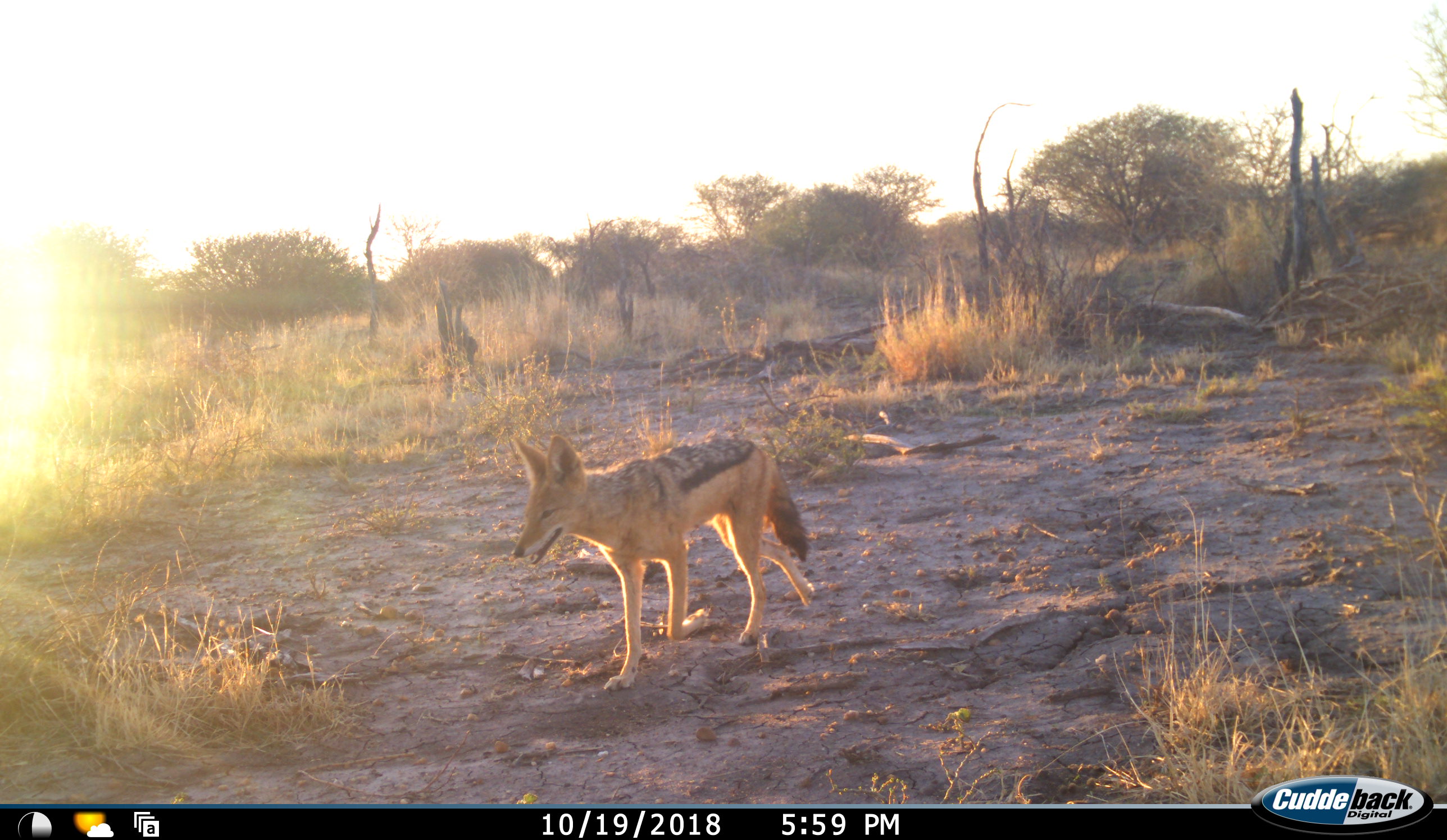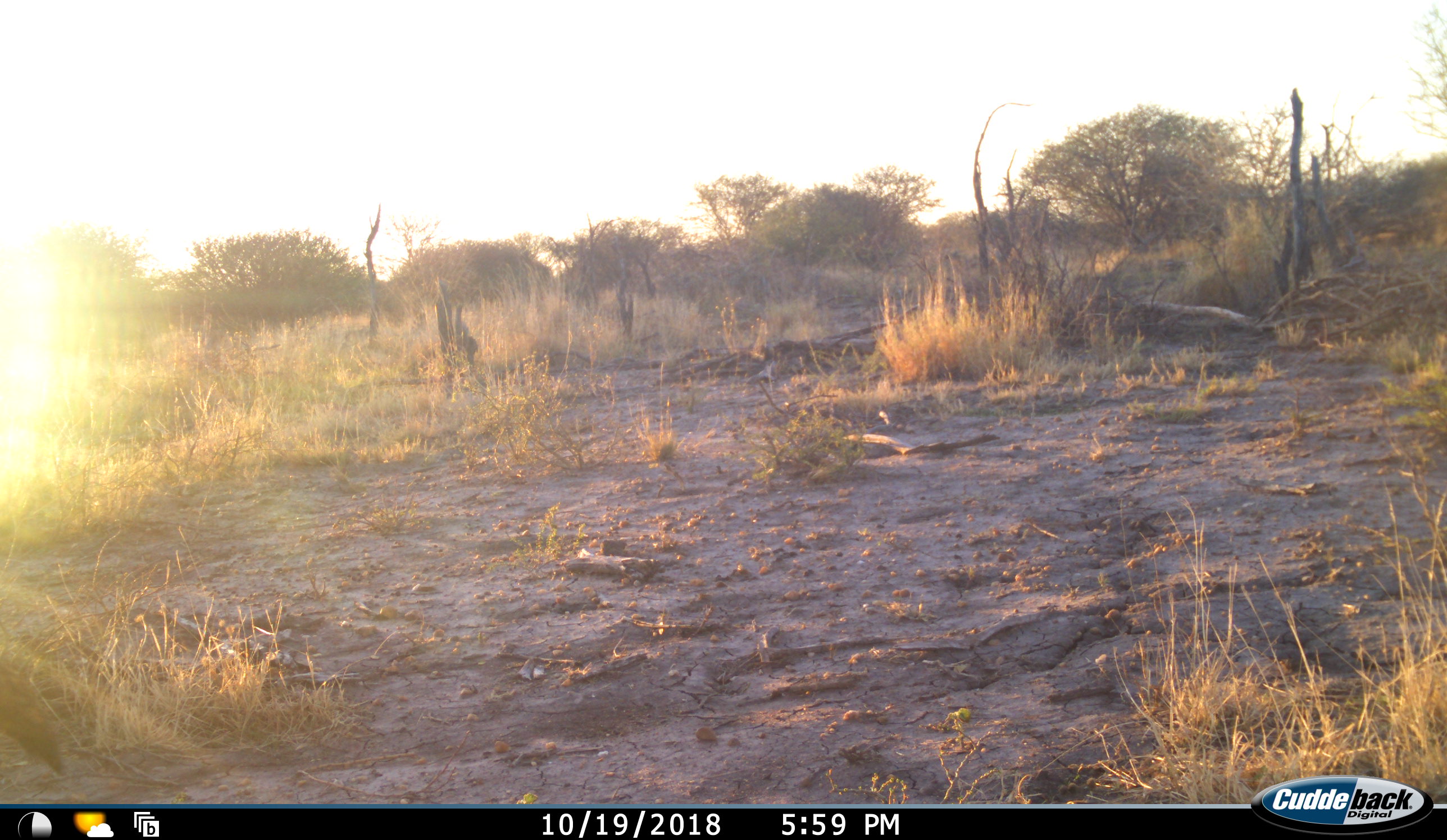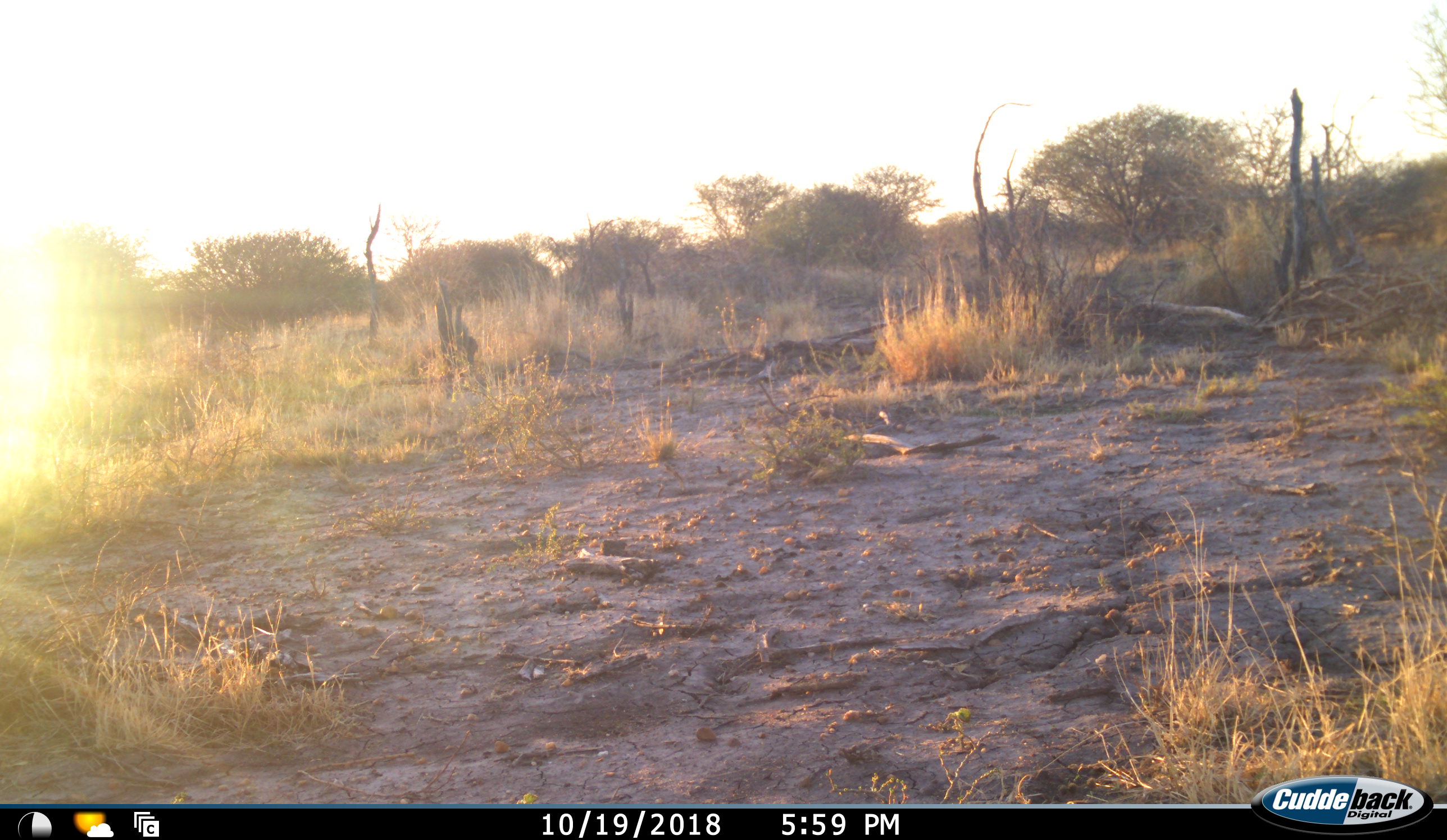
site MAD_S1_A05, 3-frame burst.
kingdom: Animalia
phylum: Chordata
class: Mammalia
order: Carnivora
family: Canidae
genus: Lupulella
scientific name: Lupulella mesomelas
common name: black-backed jackal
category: jackalblackbacked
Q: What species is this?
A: Jackalblackbacked (black-backed jackal) (Lupulella mesomelas).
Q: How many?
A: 1.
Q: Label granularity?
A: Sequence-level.